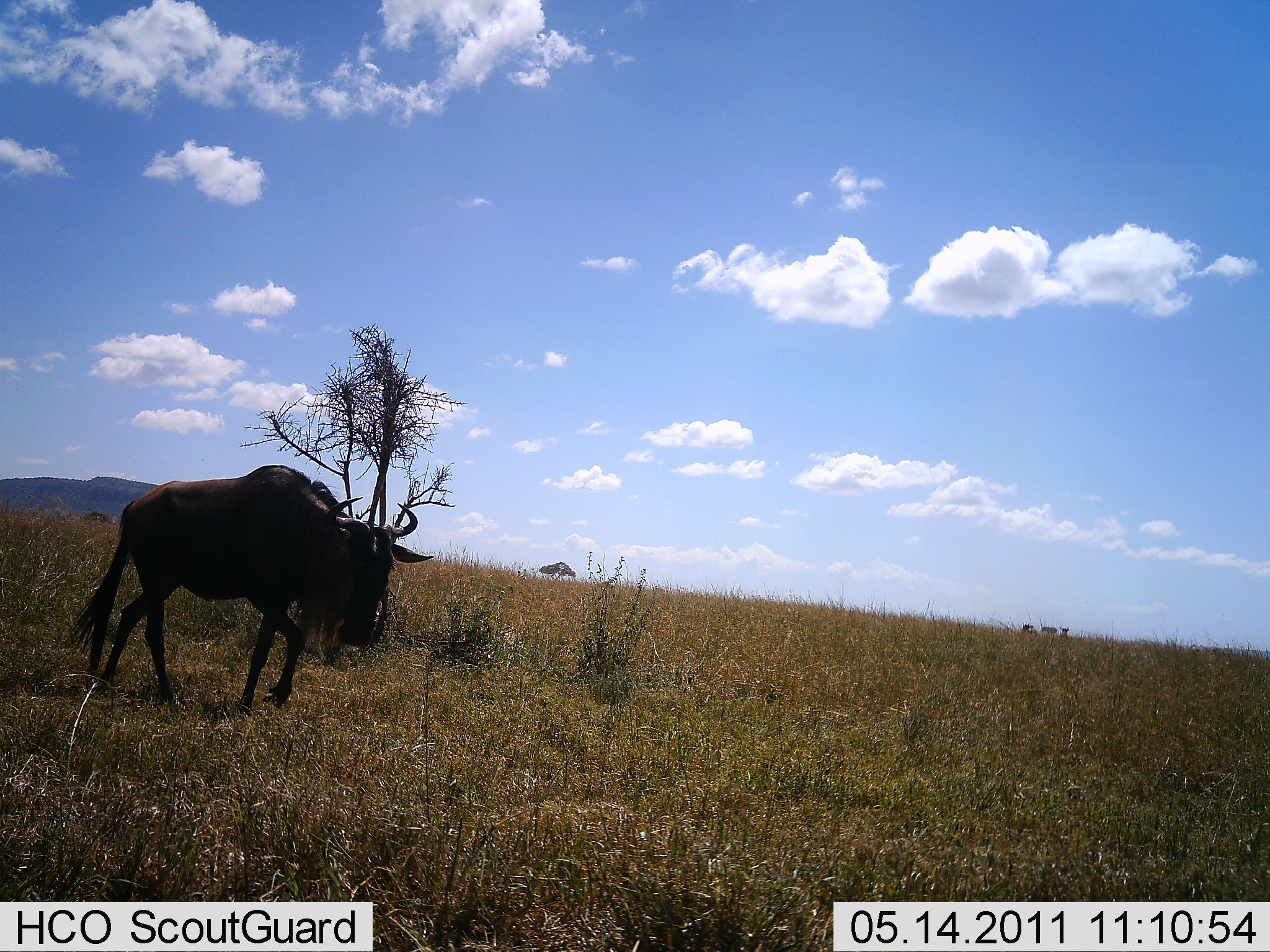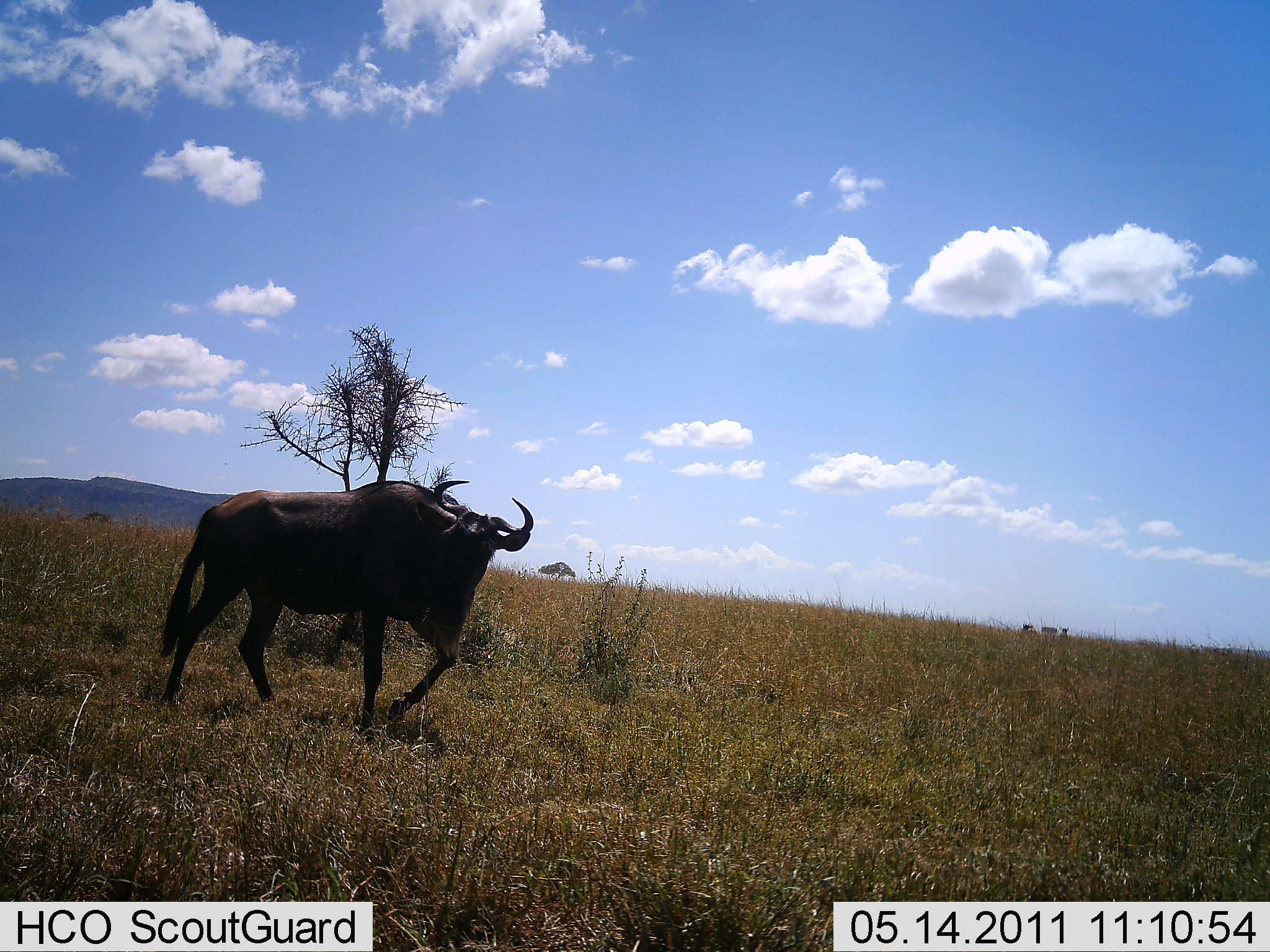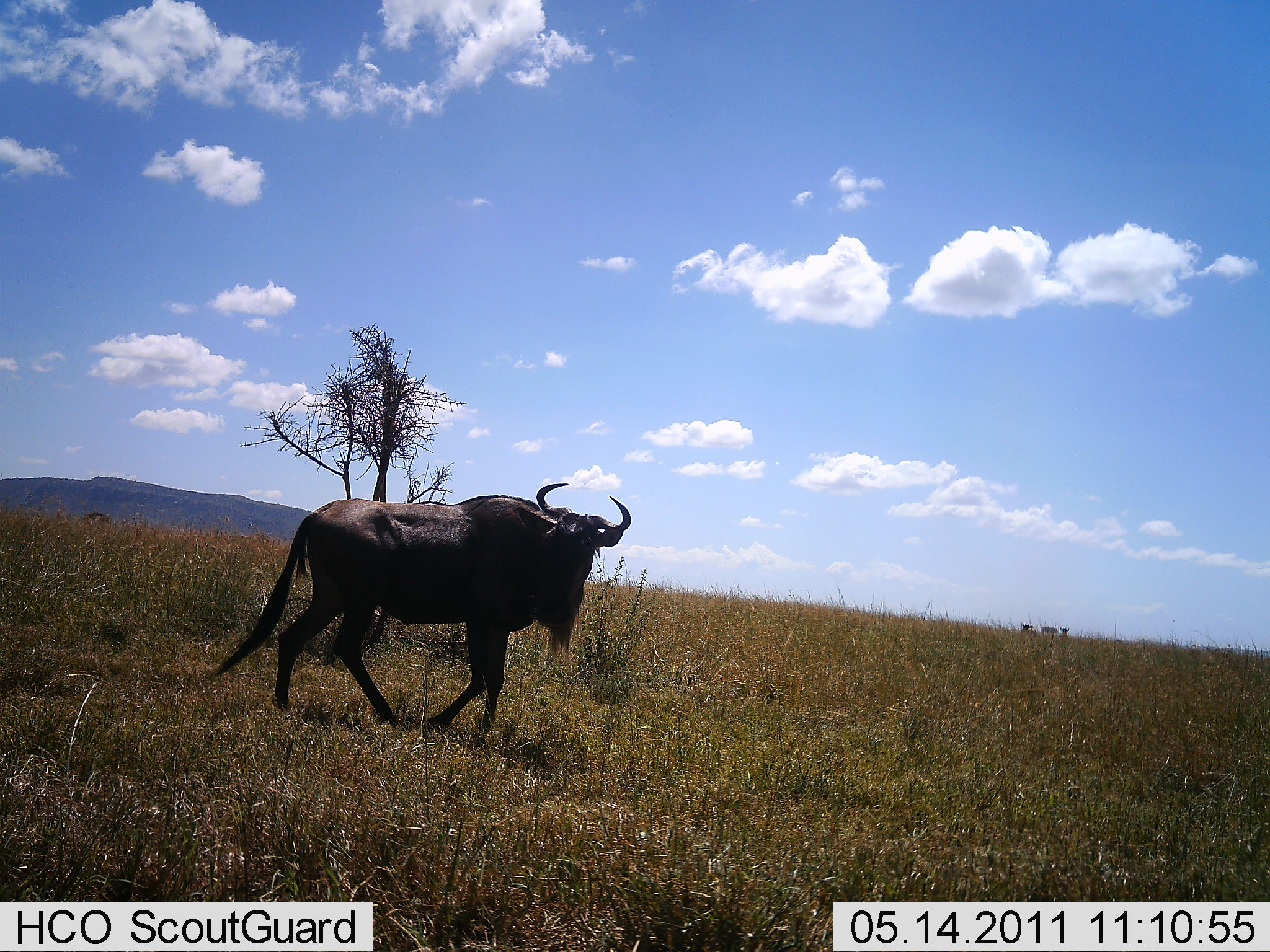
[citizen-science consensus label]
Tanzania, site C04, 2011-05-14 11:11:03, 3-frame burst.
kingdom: Animalia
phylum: Chordata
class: Mammalia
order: Artiodactyla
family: Bovidae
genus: Connochaetes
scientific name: Connochaetes taurinus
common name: blue wildebeest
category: wildebeest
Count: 1.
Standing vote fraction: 9%.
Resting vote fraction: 0%.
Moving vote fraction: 100%.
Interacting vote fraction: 0%.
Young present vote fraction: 0%.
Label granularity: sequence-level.